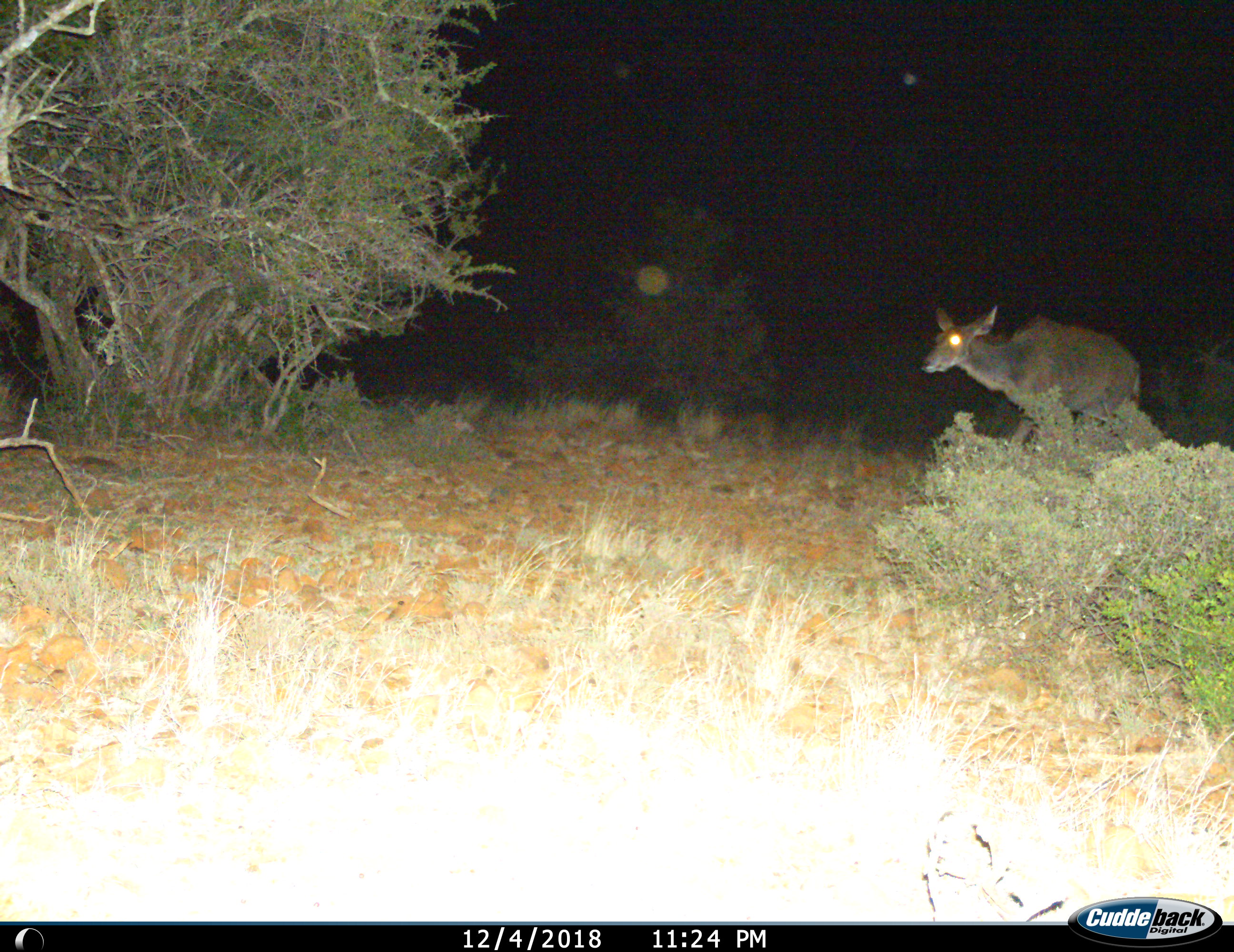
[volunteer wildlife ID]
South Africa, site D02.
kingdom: Animalia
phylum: Chordata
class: Mammalia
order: Artiodactyla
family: Bovidae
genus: Tragelaphus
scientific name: Tragelaphus strepsiceros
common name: greater kudu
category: kudu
Kudu (greater kudu) (Tragelaphus strepsiceros), count 1. Behavior (volunteer vote fractions): standing 33%, resting 0%, moving 67%, interacting 0%. Young present (vote fraction): 0%. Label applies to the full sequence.